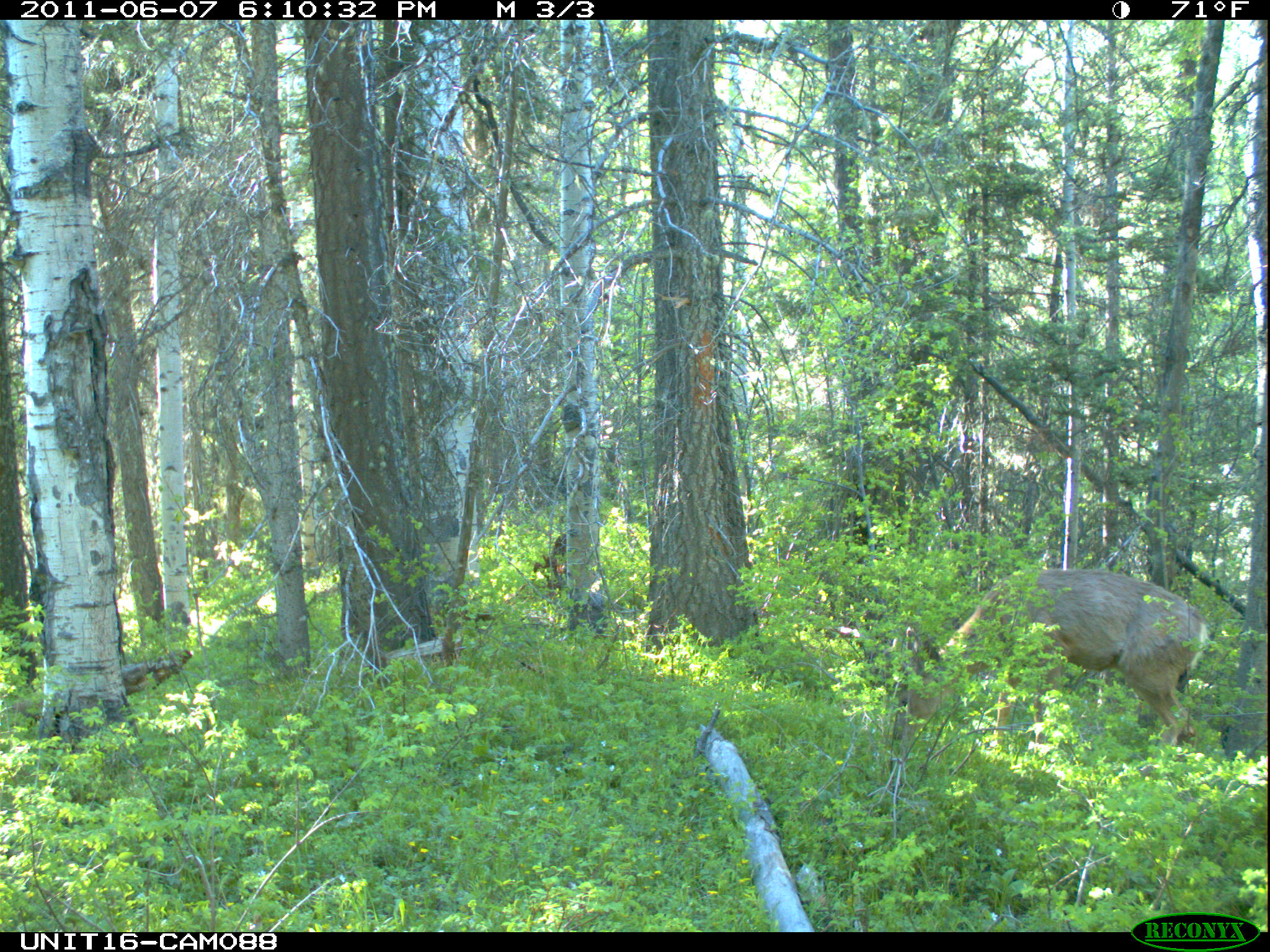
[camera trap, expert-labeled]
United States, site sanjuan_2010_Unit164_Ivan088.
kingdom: Animalia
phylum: Chordata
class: Mammalia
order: Artiodactyla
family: Cervidae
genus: Odocoileus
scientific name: Odocoileus hemionus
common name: mule deer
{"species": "Odocoileus hemionus (mule deer)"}